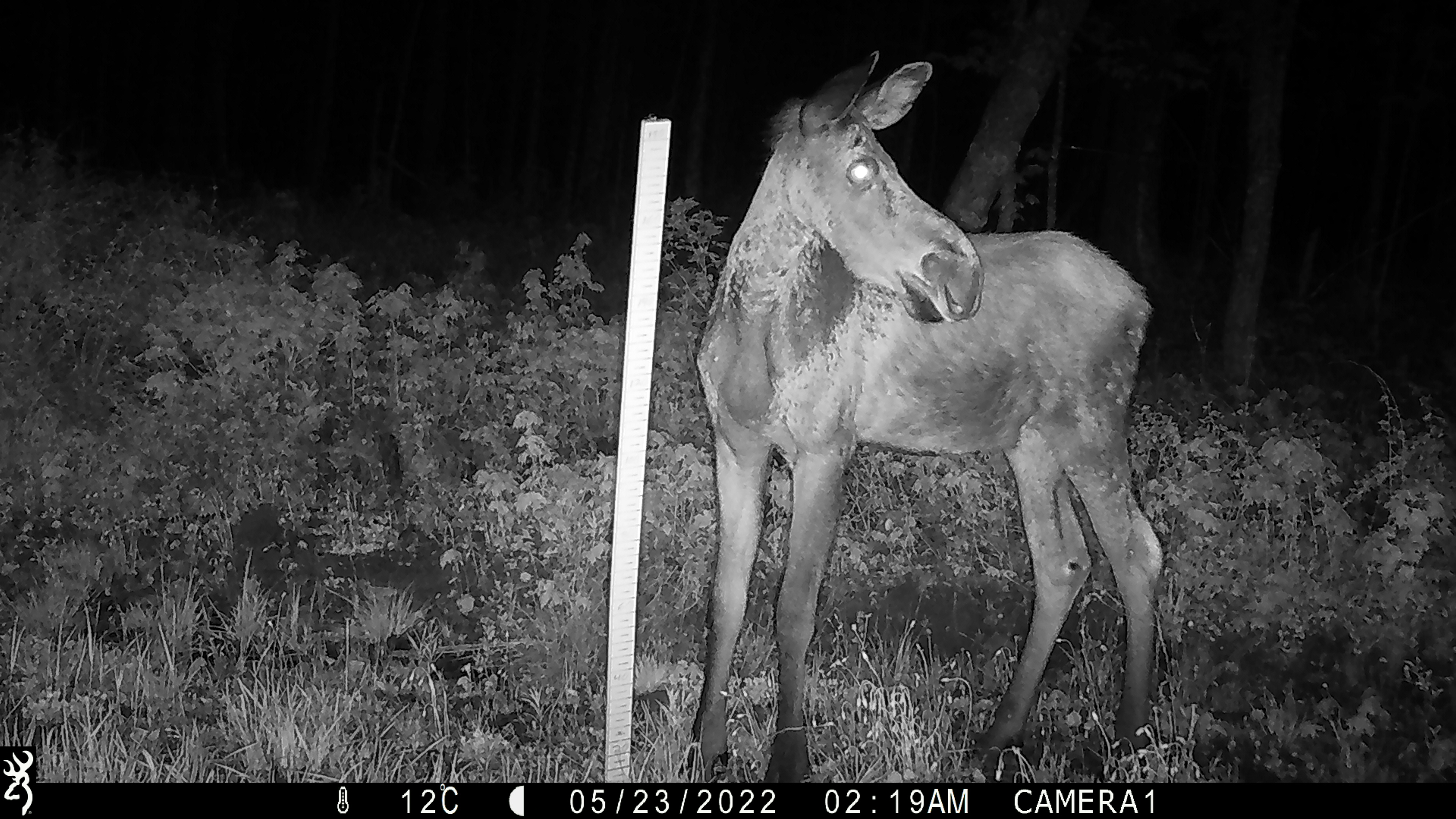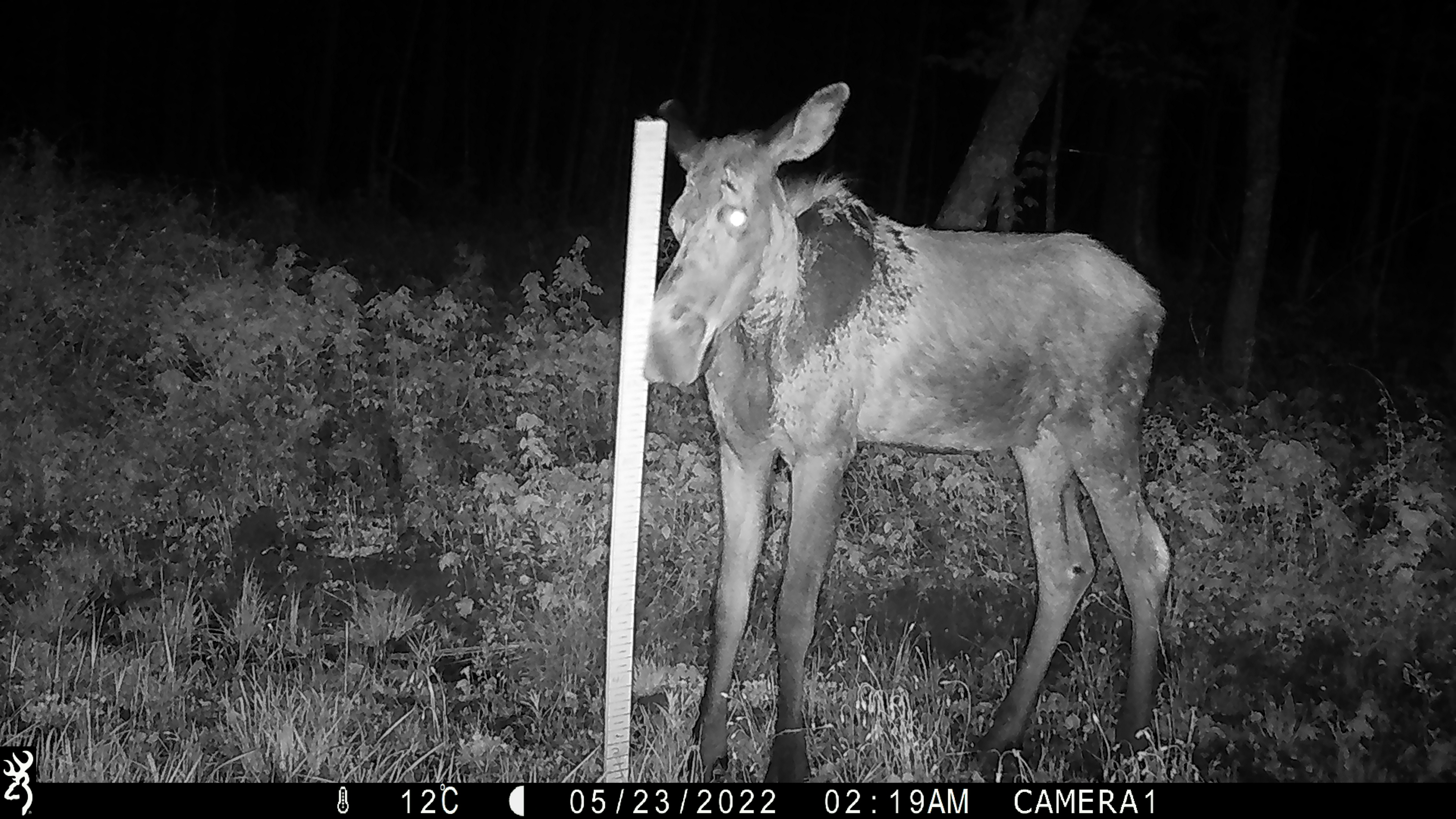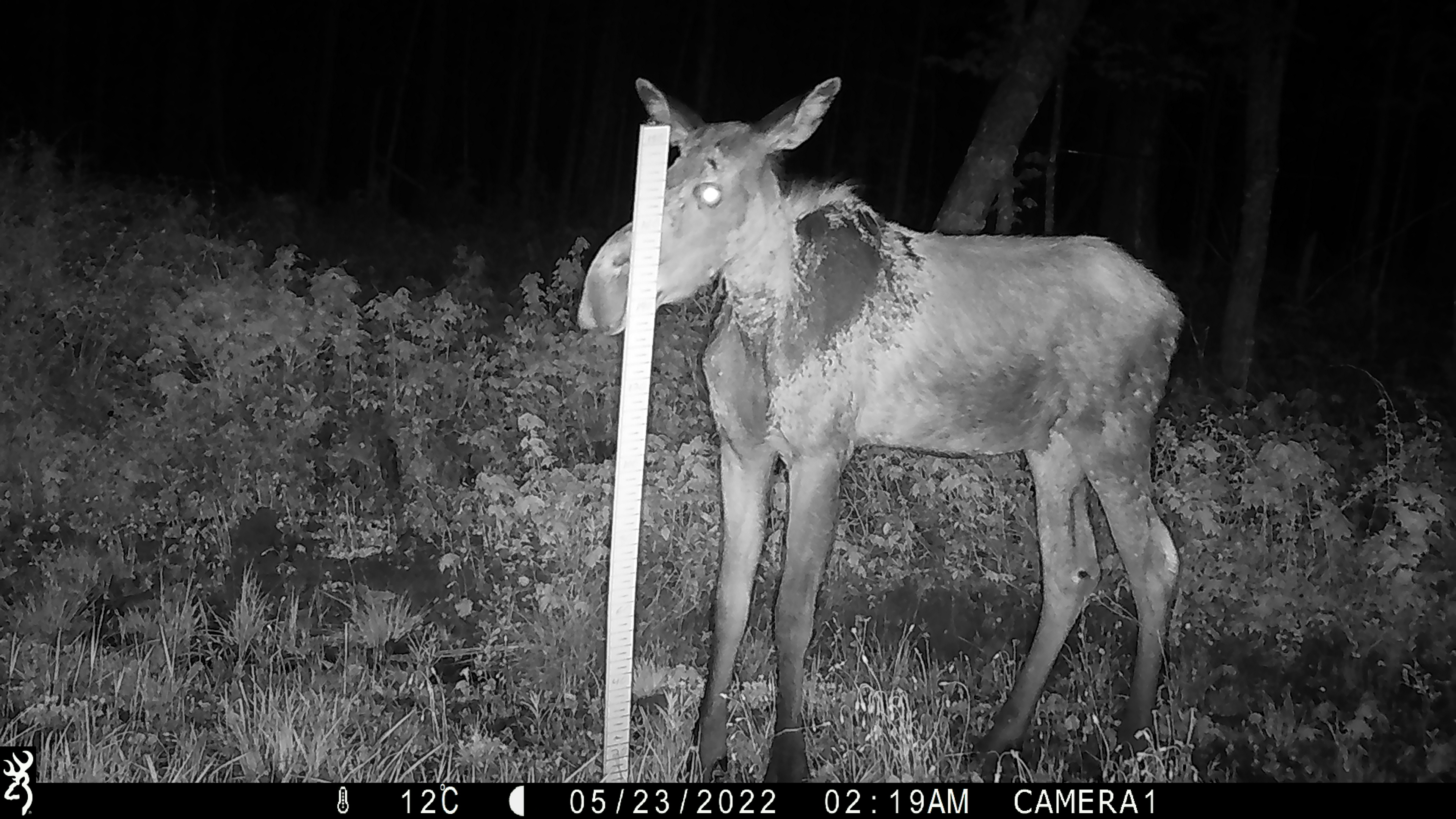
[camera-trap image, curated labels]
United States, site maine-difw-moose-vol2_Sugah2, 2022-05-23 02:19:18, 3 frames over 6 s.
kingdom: Animalia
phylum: Chordata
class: Mammalia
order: Artiodactyla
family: Cervidae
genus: Alces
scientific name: Alces alces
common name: moose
Moose (Alces alces).